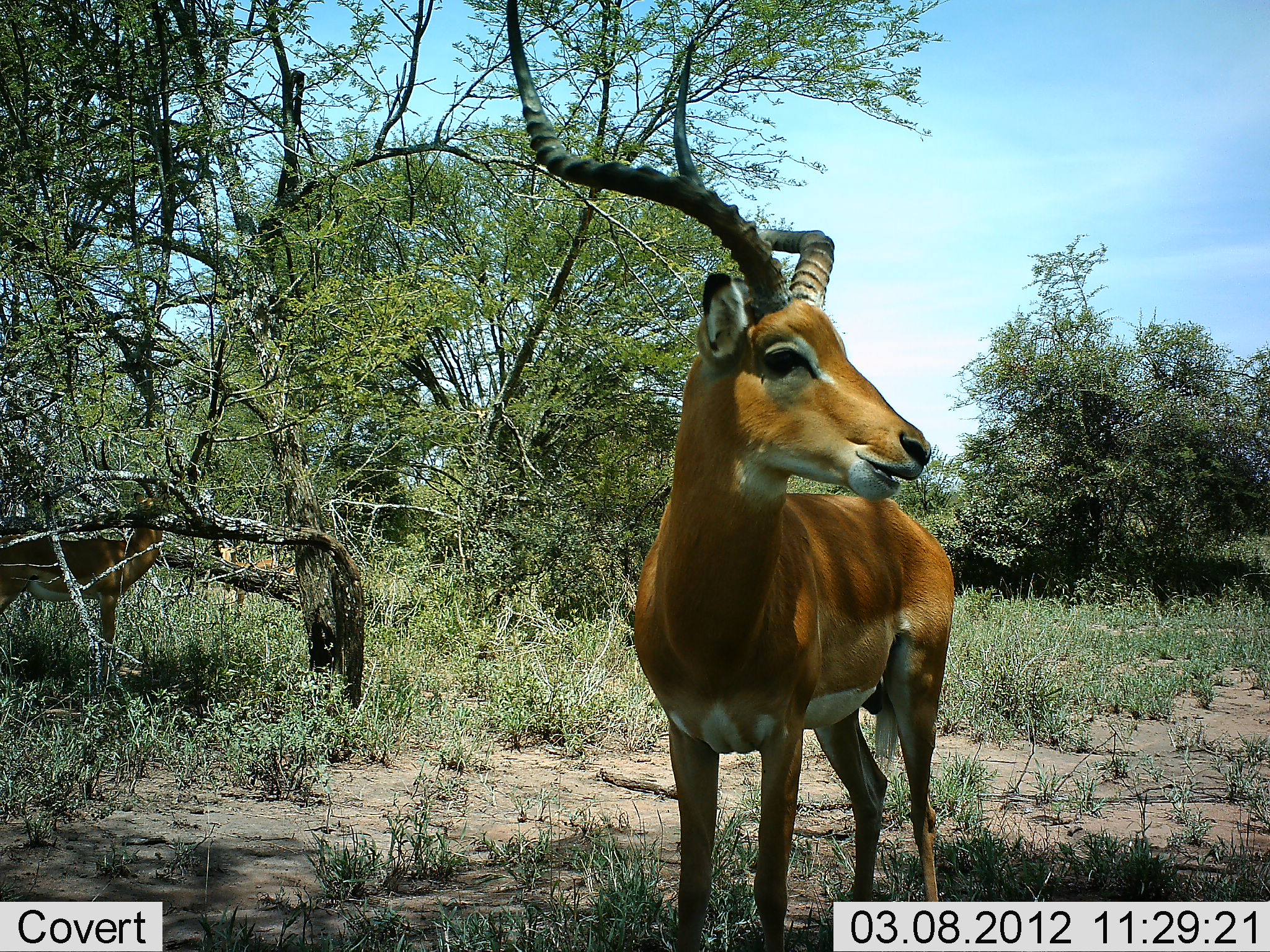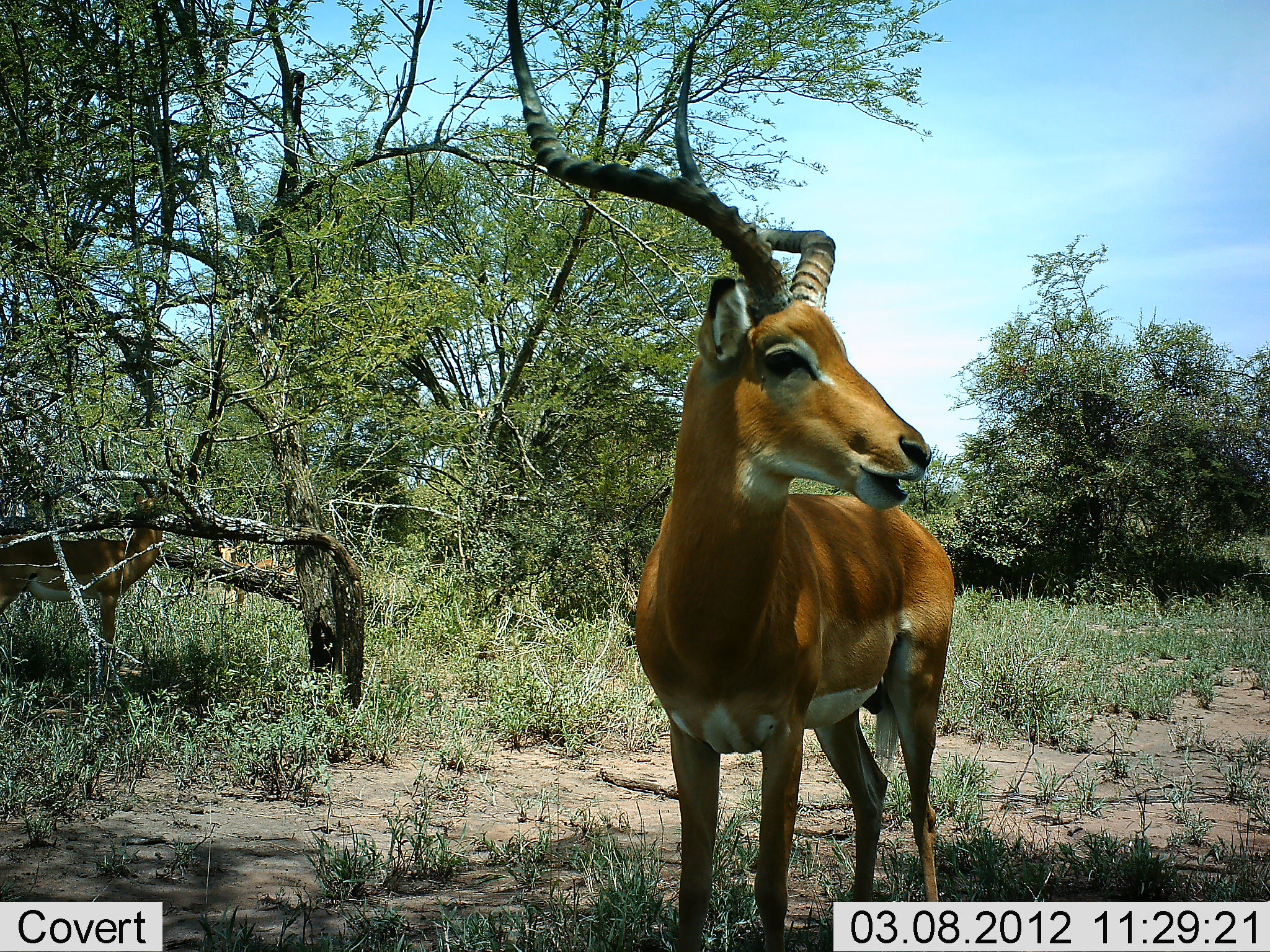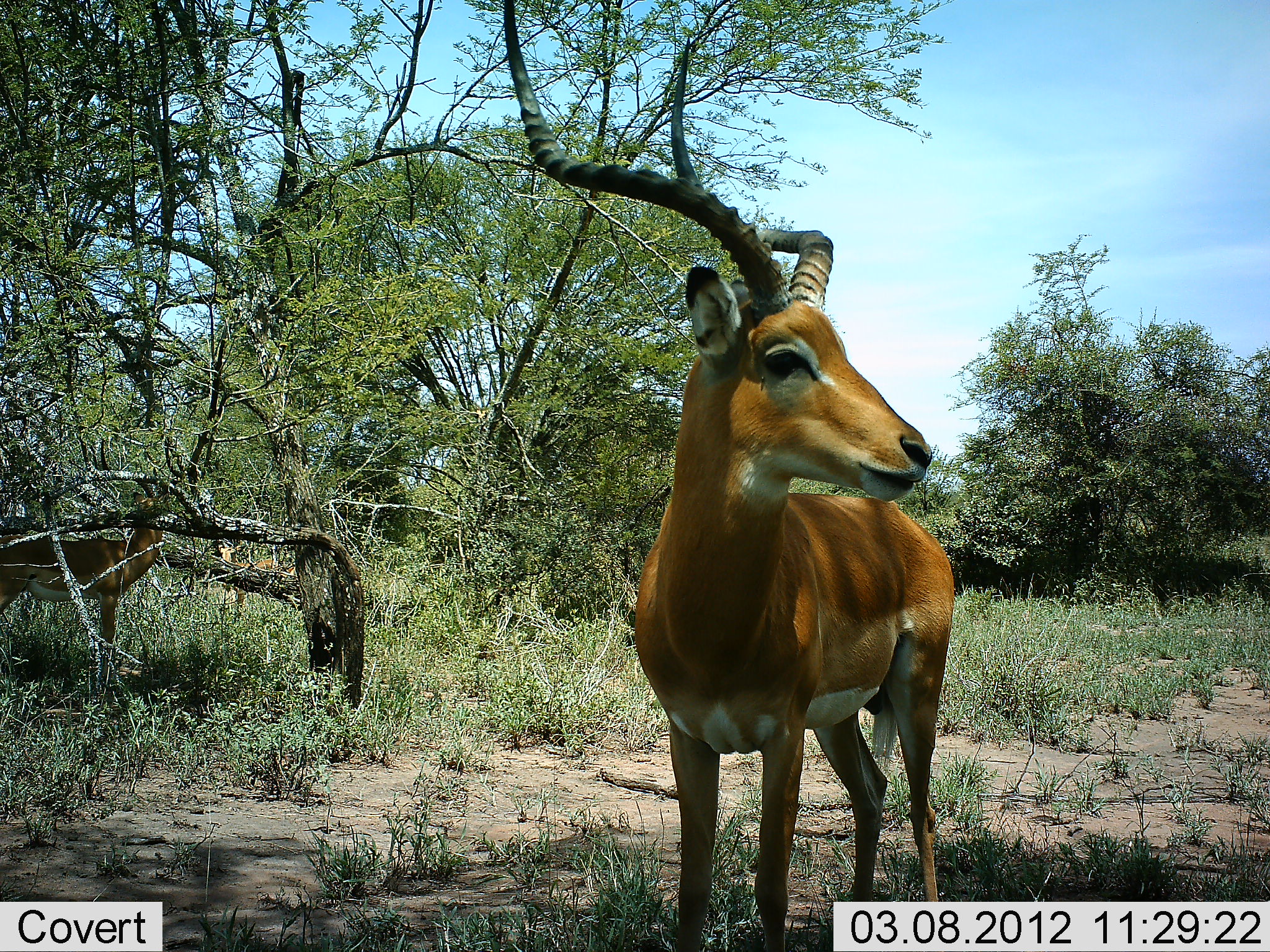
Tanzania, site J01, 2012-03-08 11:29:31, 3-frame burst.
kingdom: Animalia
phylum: Chordata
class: Mammalia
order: Artiodactyla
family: Bovidae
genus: Aepyceros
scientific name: Aepyceros melampus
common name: impala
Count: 1.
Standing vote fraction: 76%.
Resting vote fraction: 0%.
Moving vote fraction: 0%.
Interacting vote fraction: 0%.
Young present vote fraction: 0%.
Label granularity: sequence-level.